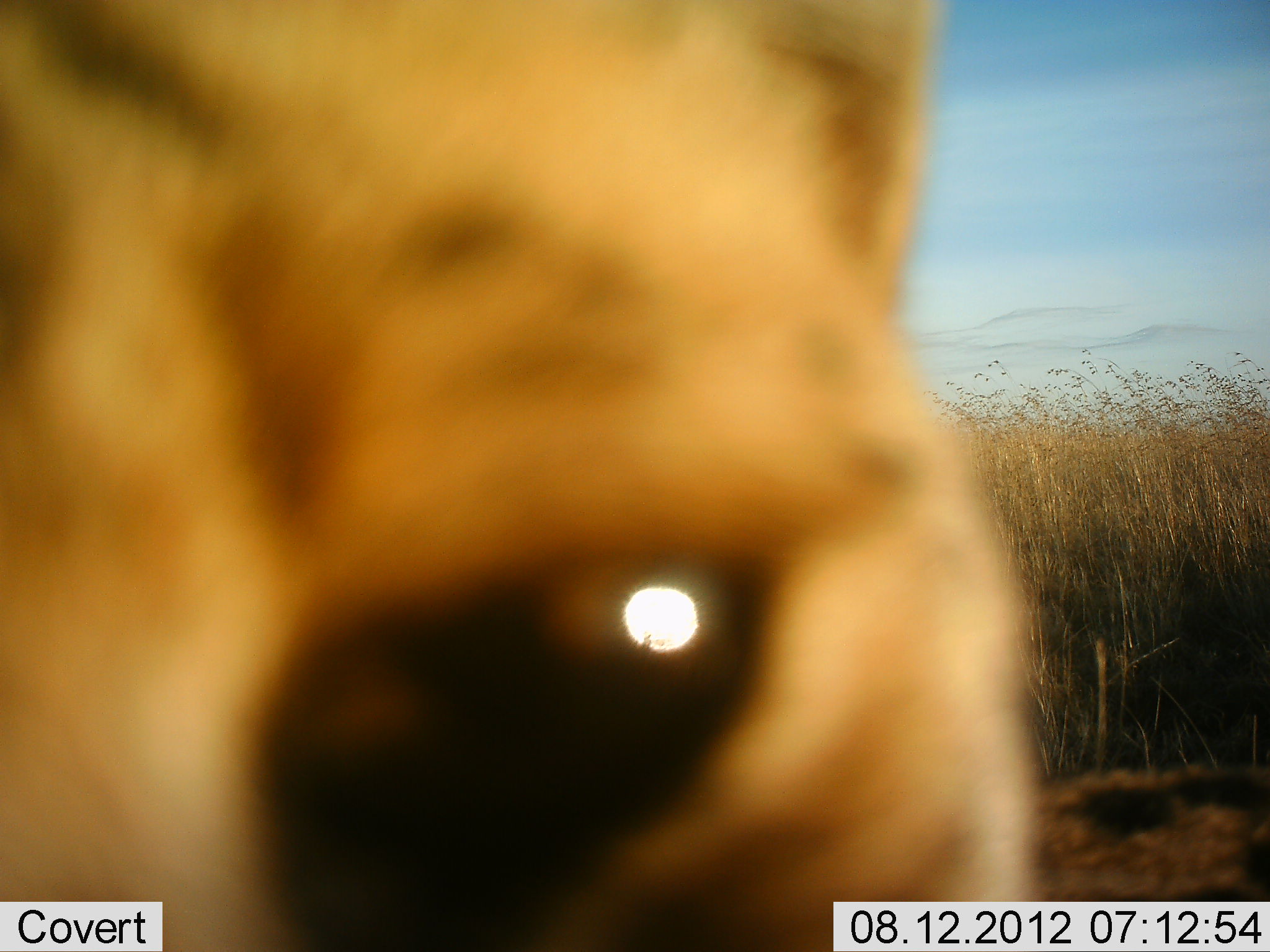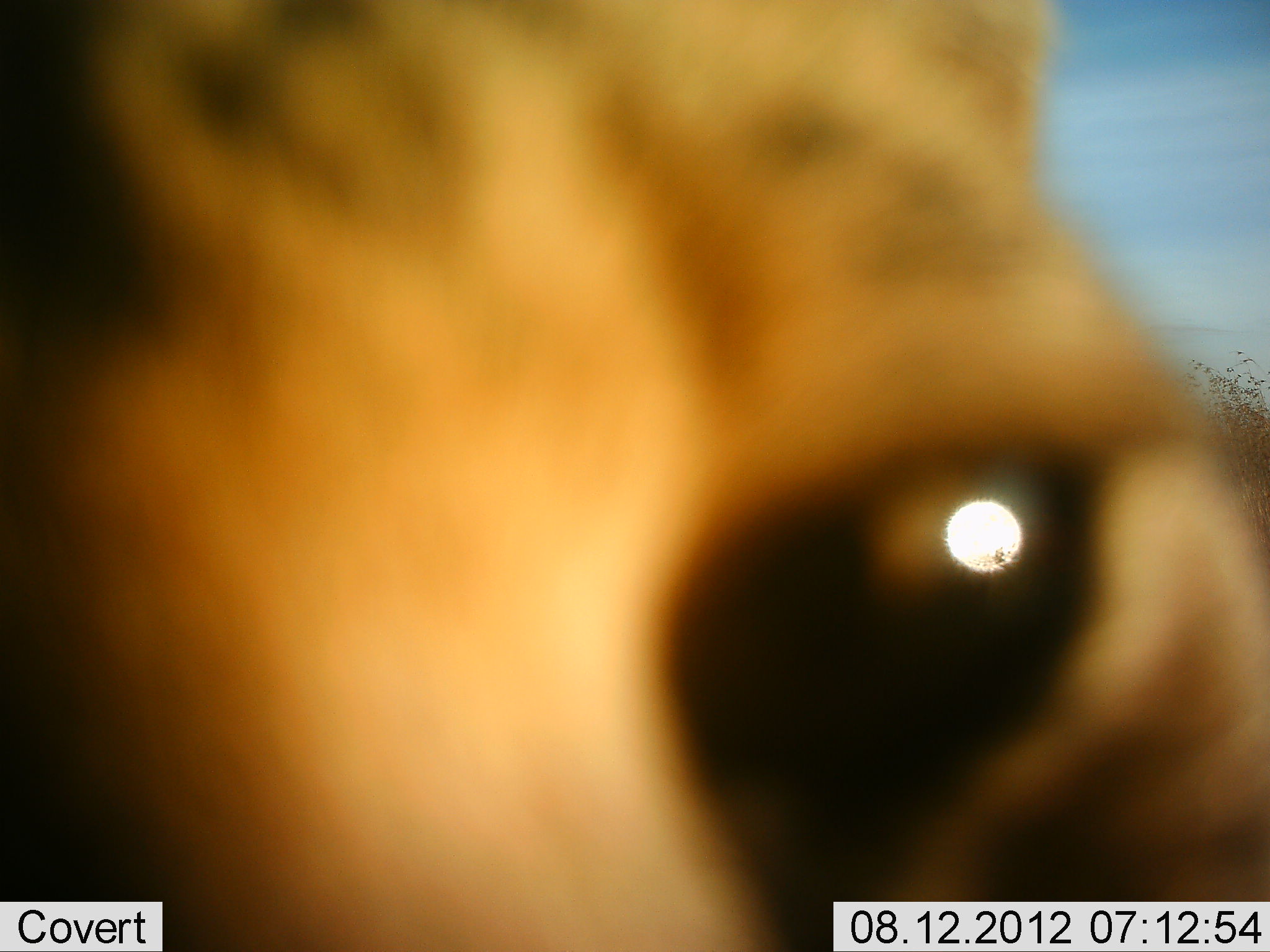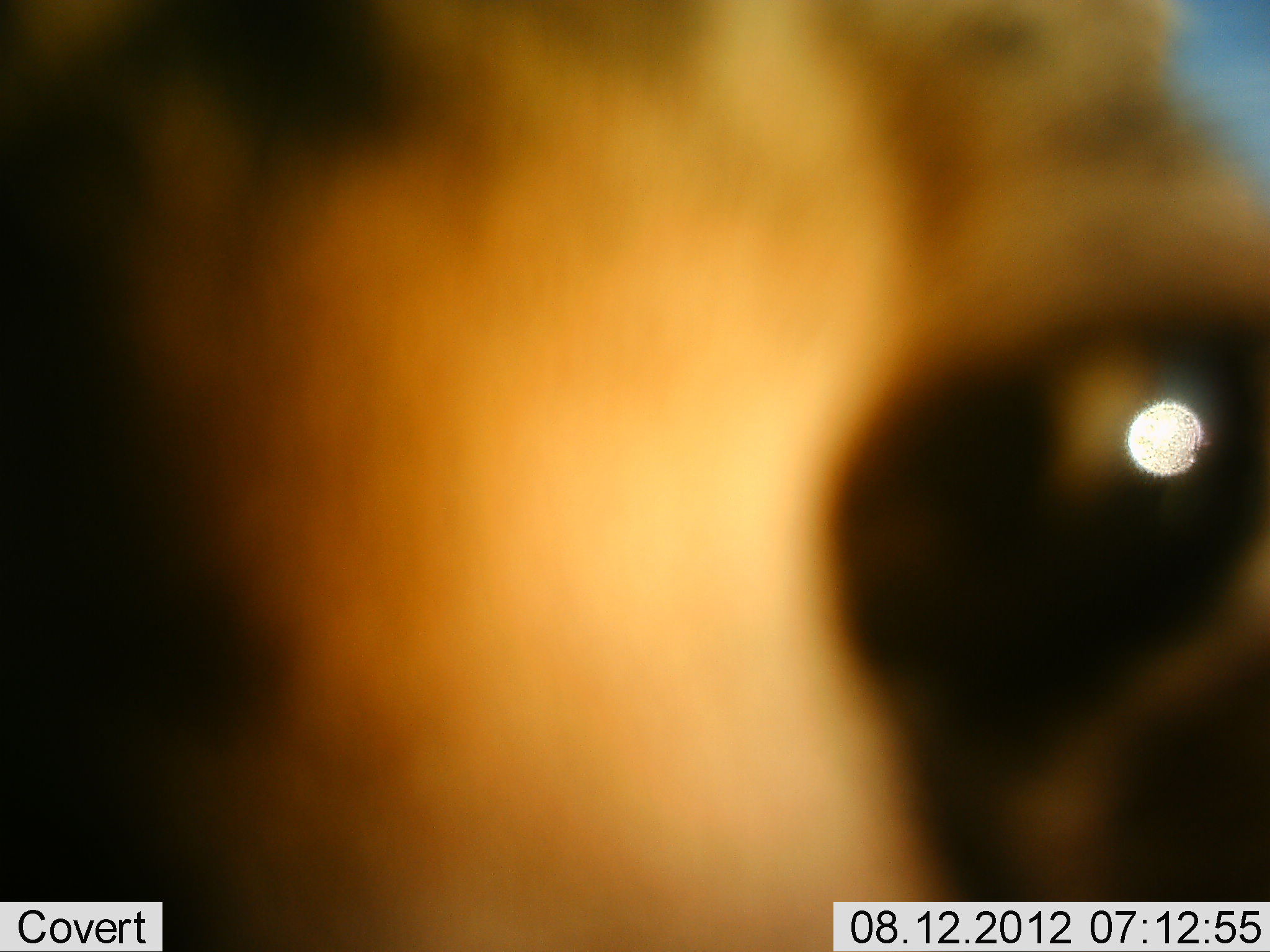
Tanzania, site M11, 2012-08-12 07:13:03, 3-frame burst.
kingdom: Animalia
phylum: Chordata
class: Mammalia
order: Carnivora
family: Felidae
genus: Acinonyx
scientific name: Acinonyx jubatus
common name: cheetah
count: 1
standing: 67%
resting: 0%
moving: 11%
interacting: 44%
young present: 0%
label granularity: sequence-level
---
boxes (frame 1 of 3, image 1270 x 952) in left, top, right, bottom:
animal: 0, 0, 1037, 951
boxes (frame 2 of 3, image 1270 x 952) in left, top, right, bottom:
animal: 0, 0, 1268, 951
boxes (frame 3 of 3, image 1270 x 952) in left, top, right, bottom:
animal: 0, 1, 1269, 952